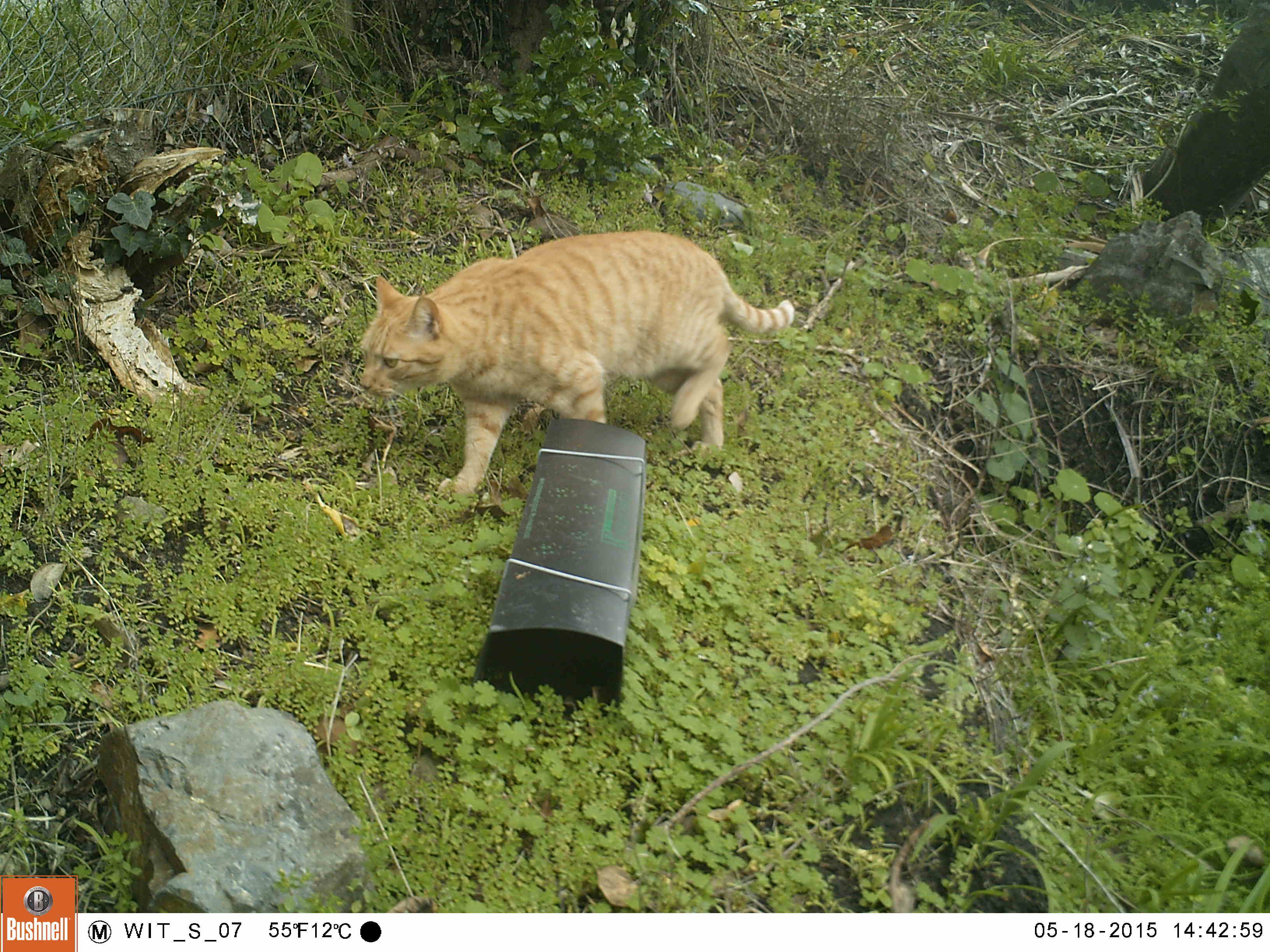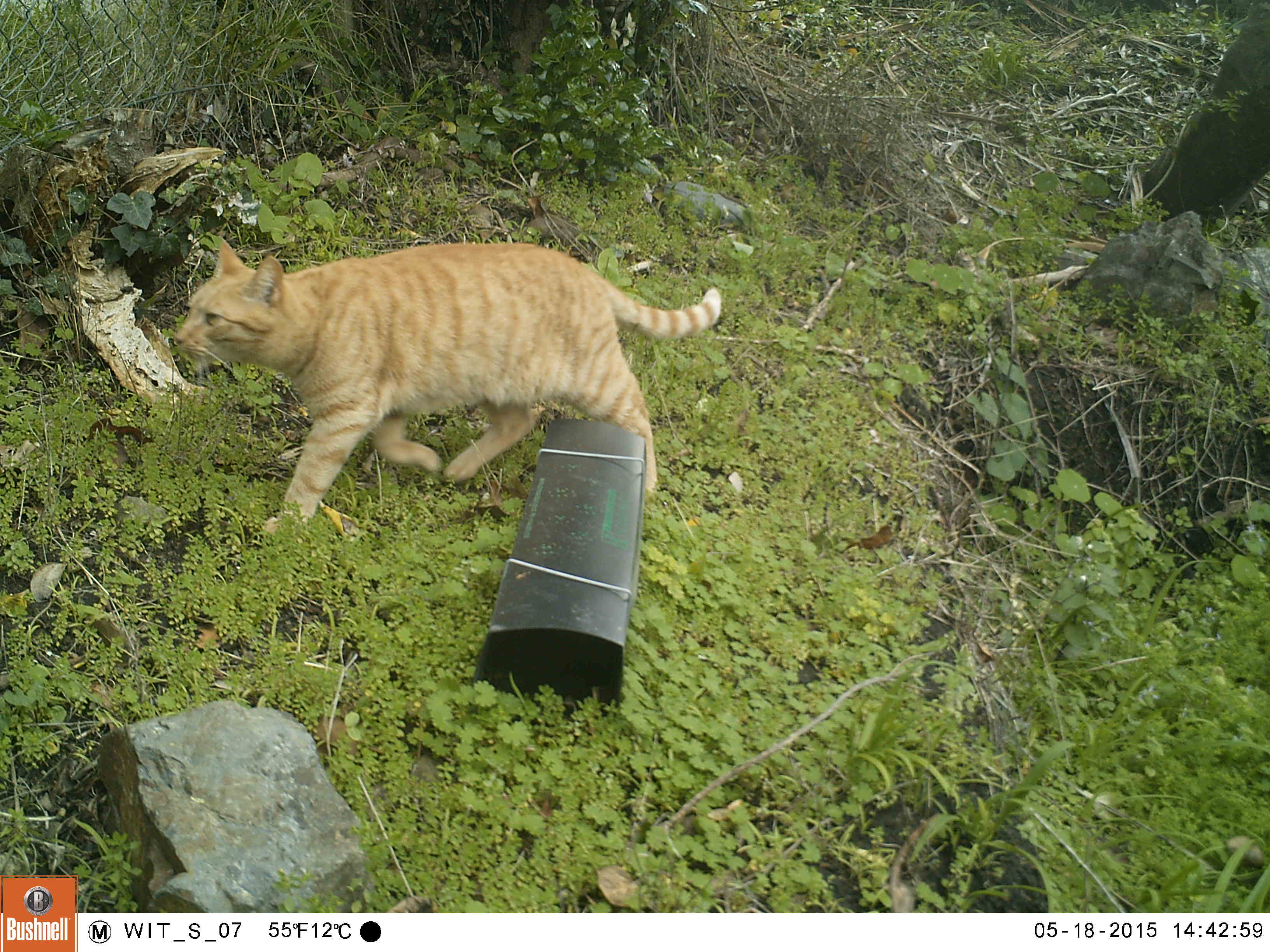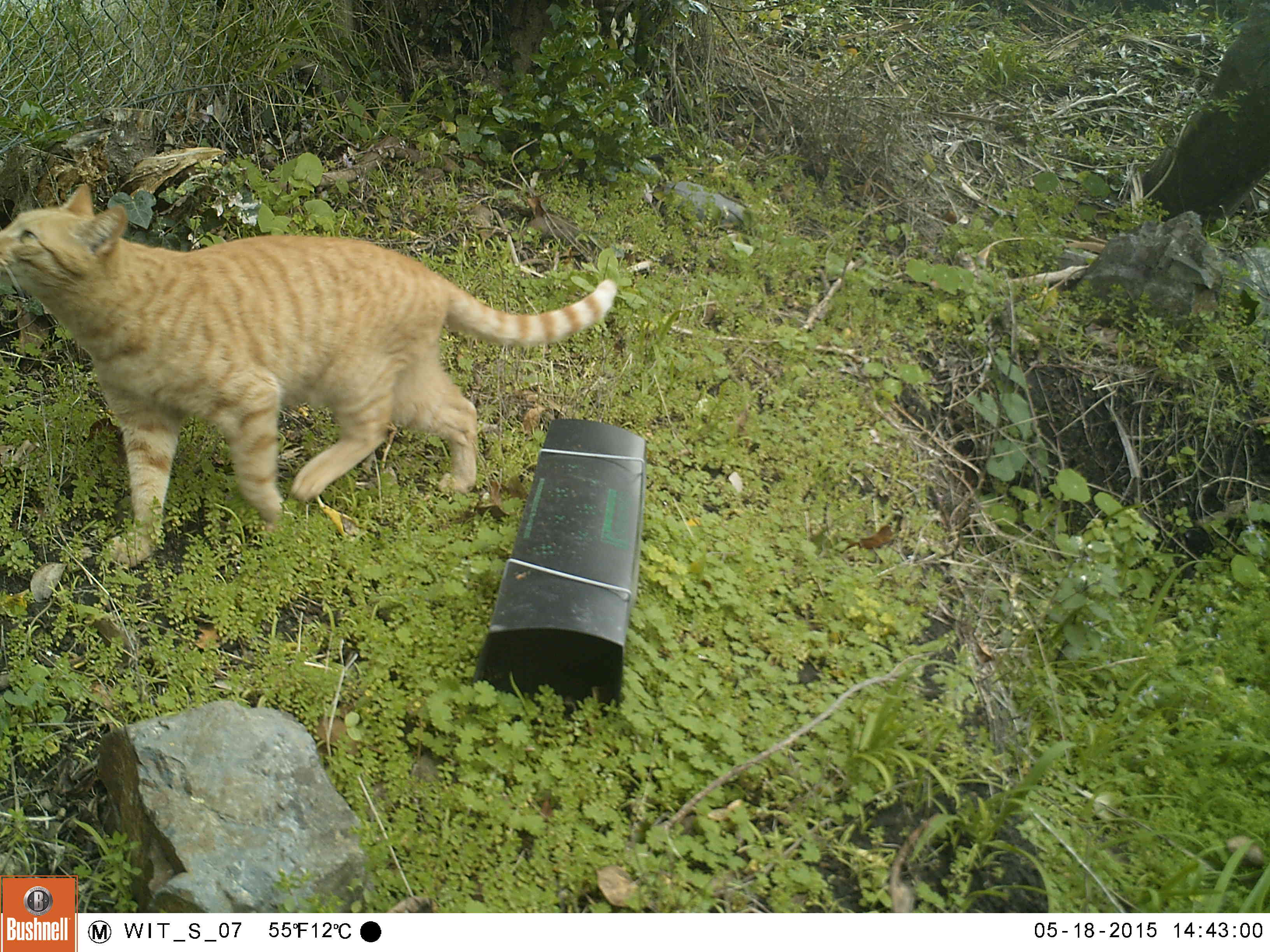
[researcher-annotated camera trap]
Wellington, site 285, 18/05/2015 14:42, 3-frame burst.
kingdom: Animalia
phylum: Chordata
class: Mammalia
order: Carnivora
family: Felidae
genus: Felis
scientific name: Felis catus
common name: cat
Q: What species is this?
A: Cat (Felis catus).